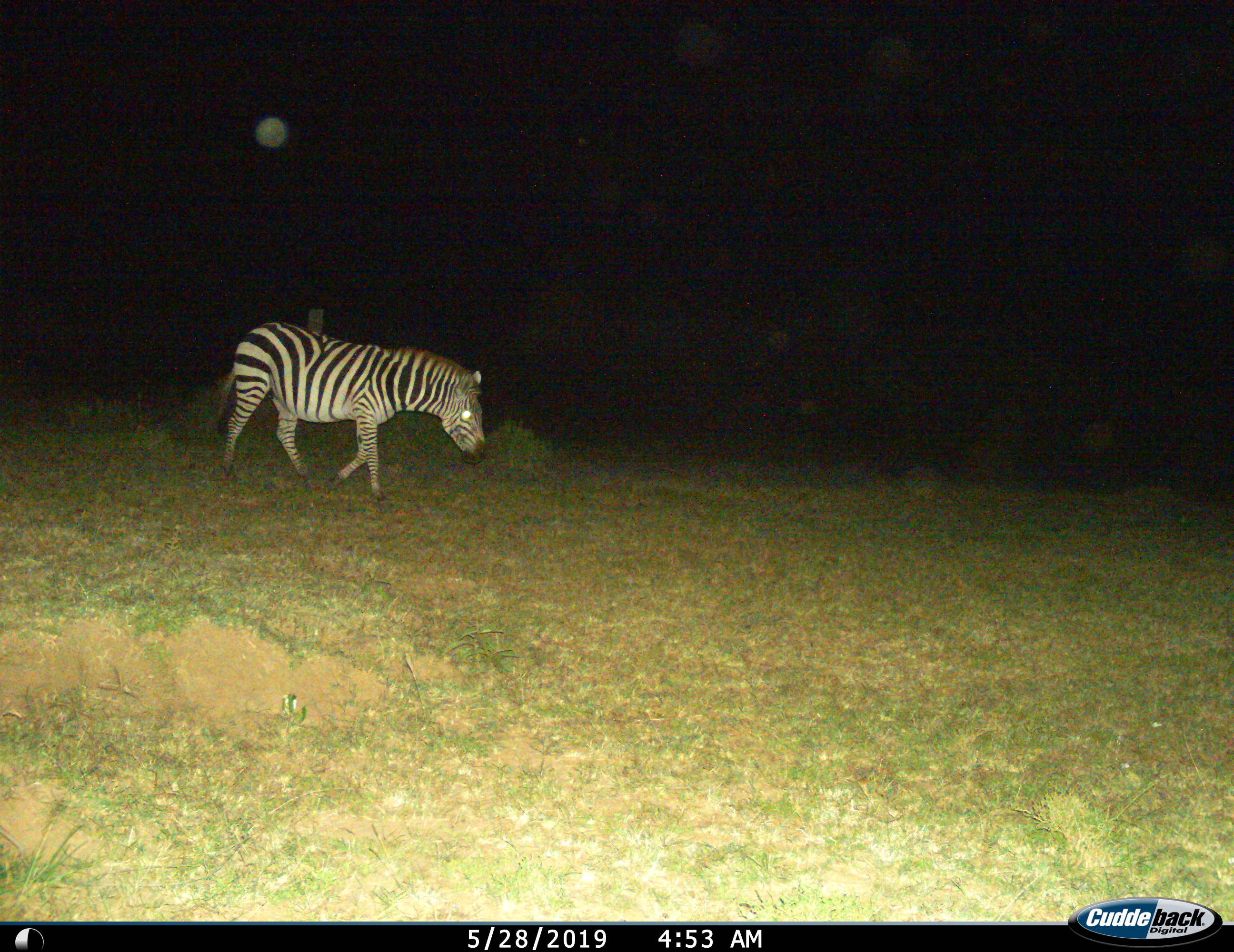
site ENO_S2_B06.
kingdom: Animalia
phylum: Chordata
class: Mammalia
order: Perissodactyla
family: Equidae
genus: Equus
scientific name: Equus quagga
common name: plains zebra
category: zebraplains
Zebraplains (plains zebra) (Equus quagga), count 1. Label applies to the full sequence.